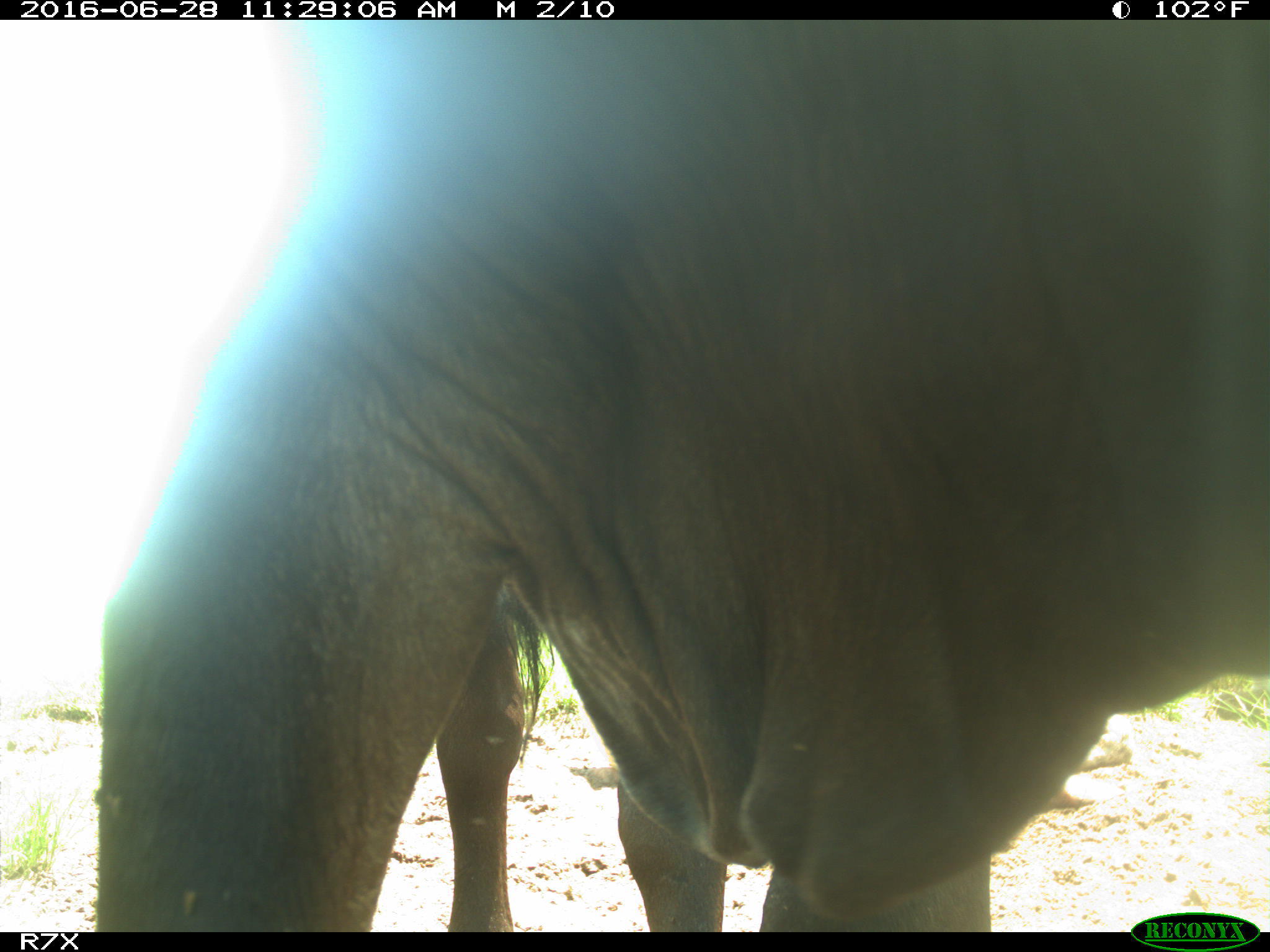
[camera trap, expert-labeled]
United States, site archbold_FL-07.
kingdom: Animalia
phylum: Chordata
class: Mammalia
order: Artiodactyla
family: Bovidae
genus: Bos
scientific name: Bos taurus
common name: domestic cow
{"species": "Bos taurus (domestic cow)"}